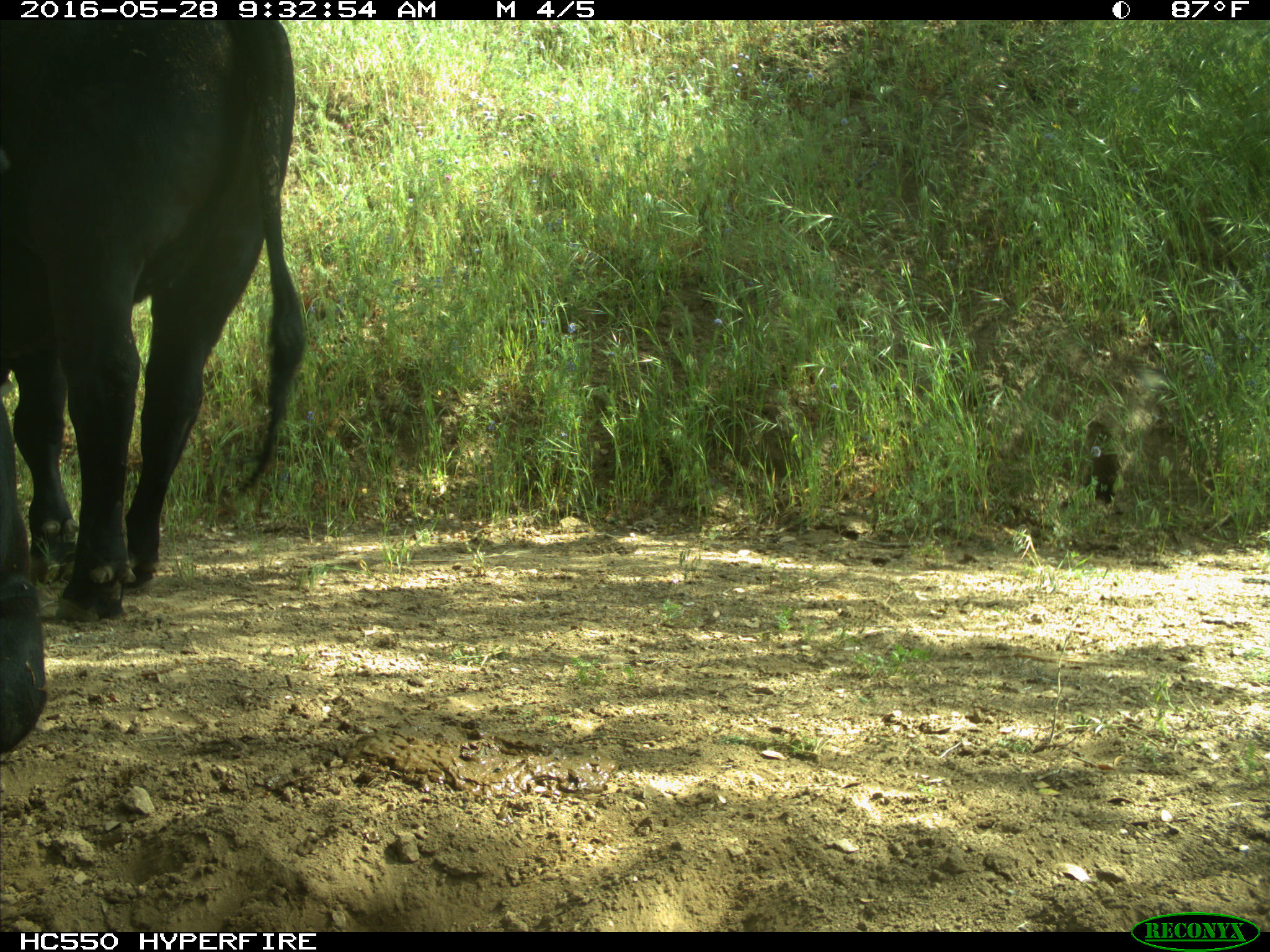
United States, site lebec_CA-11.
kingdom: Animalia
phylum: Chordata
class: Mammalia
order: Artiodactyla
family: Bovidae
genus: Bos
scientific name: Bos taurus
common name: domestic cow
Bos taurus (domestic cow).